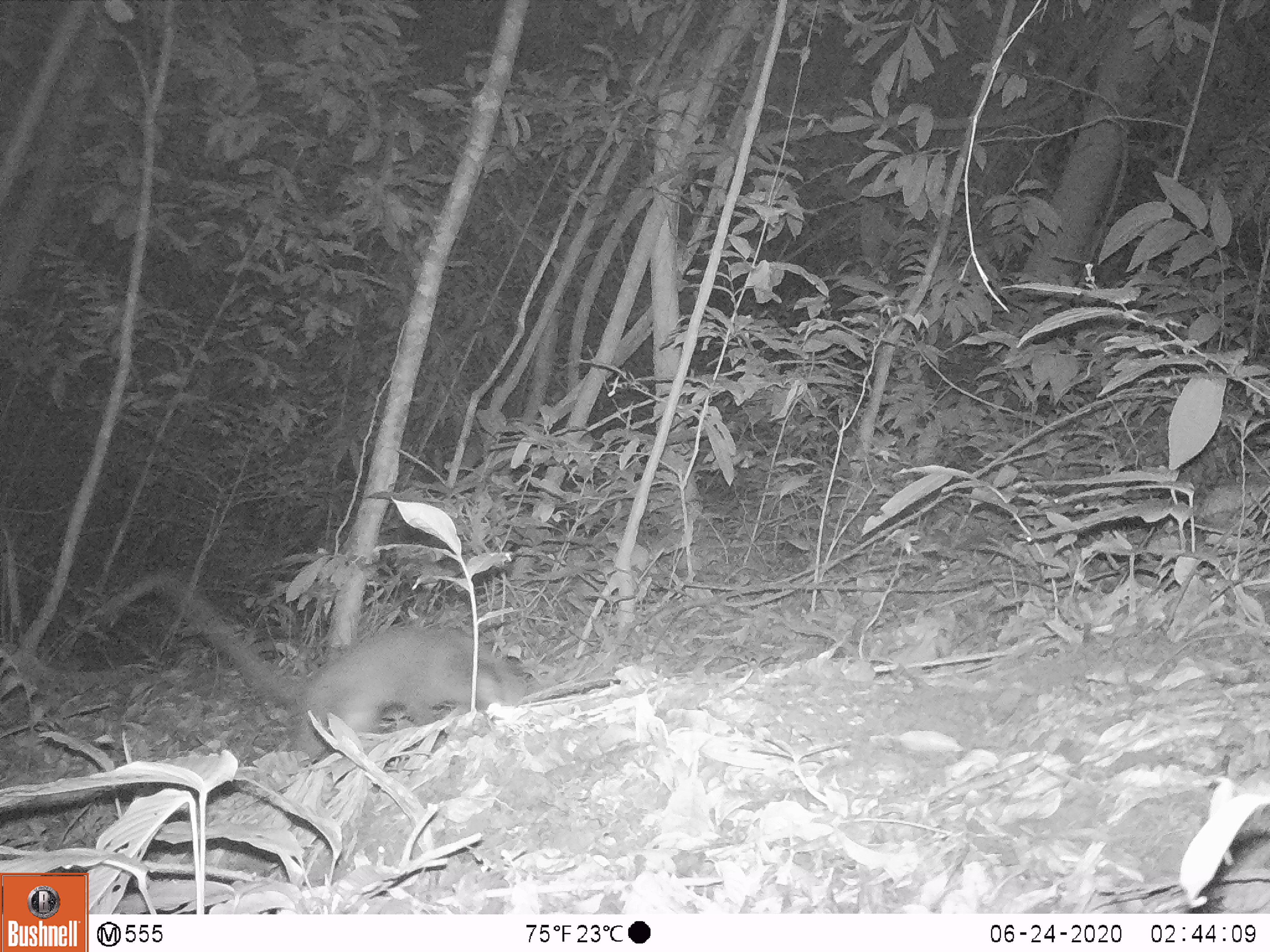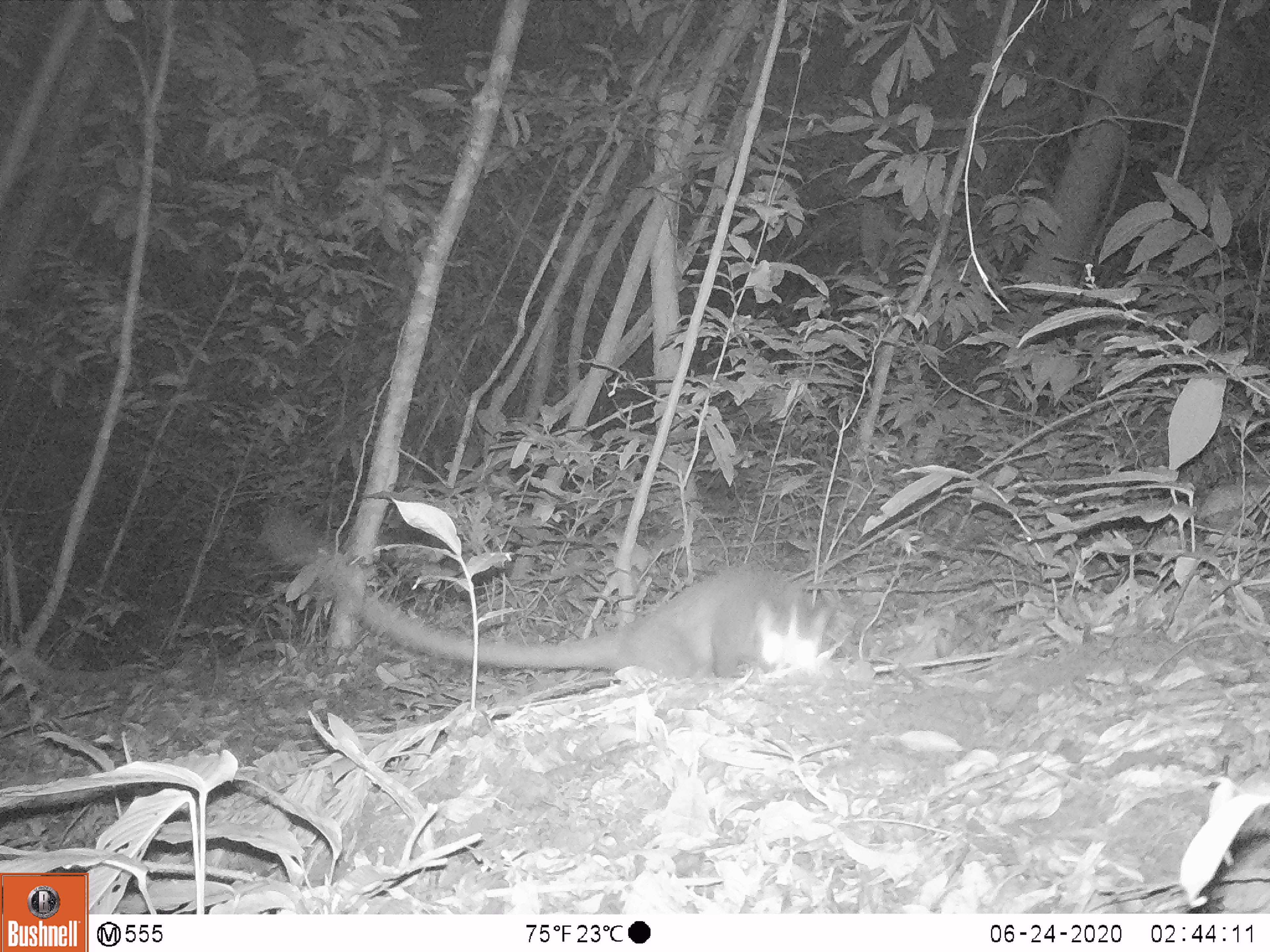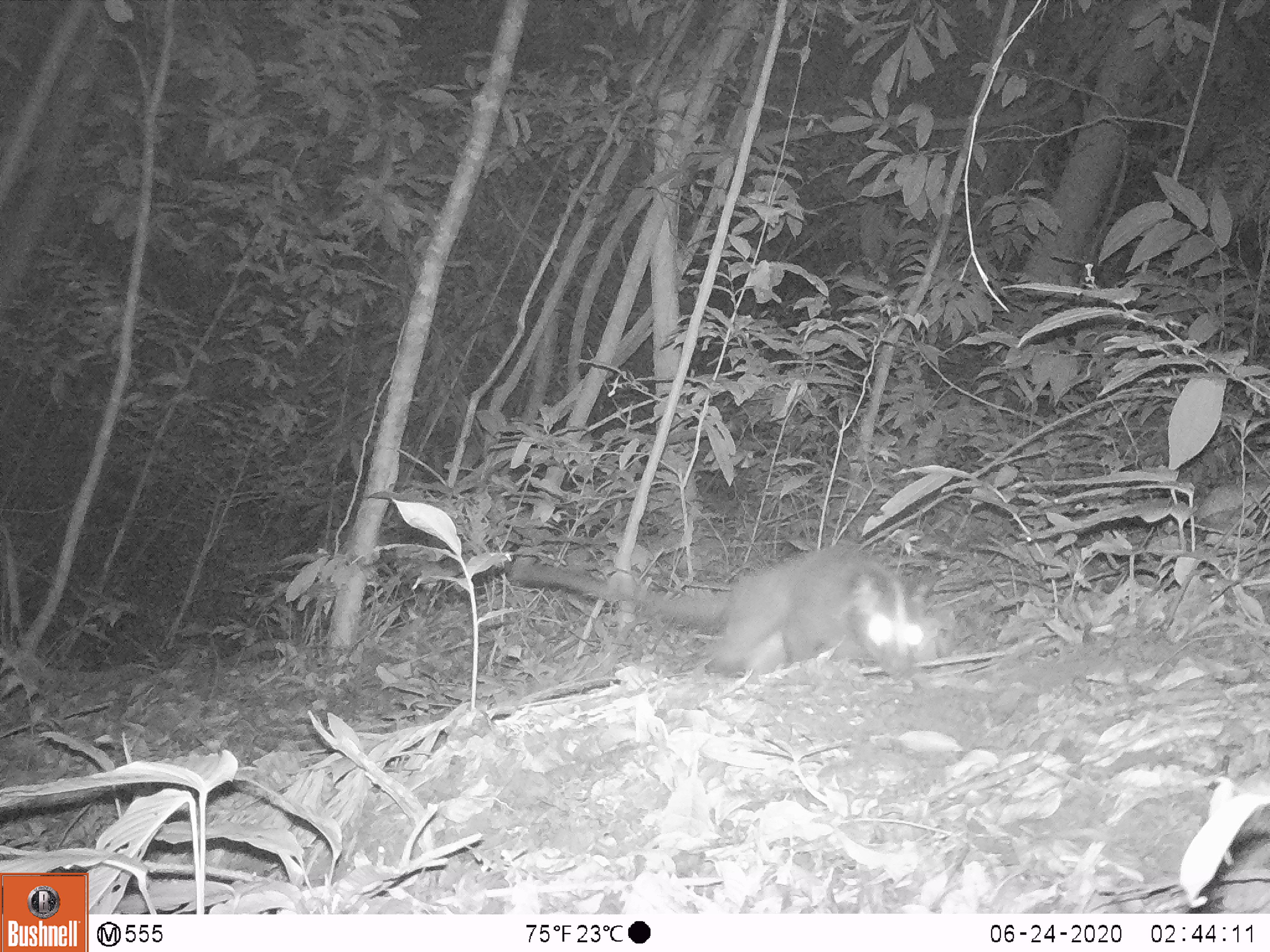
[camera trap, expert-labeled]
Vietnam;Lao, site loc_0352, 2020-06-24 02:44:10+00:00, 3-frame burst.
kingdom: Animalia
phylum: Chordata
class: Mammalia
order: Carnivora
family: Viverridae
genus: Paguma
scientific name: Paguma larvata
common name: masked palm civet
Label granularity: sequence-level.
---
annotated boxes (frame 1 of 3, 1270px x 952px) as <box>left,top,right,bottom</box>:
masked palm civet: <box>153,561,526,760</box>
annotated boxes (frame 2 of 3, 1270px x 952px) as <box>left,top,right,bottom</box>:
masked palm civet: <box>260,506,829,680</box>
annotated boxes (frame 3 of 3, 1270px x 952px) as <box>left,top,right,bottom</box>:
masked palm civet: <box>510,544,933,679</box>